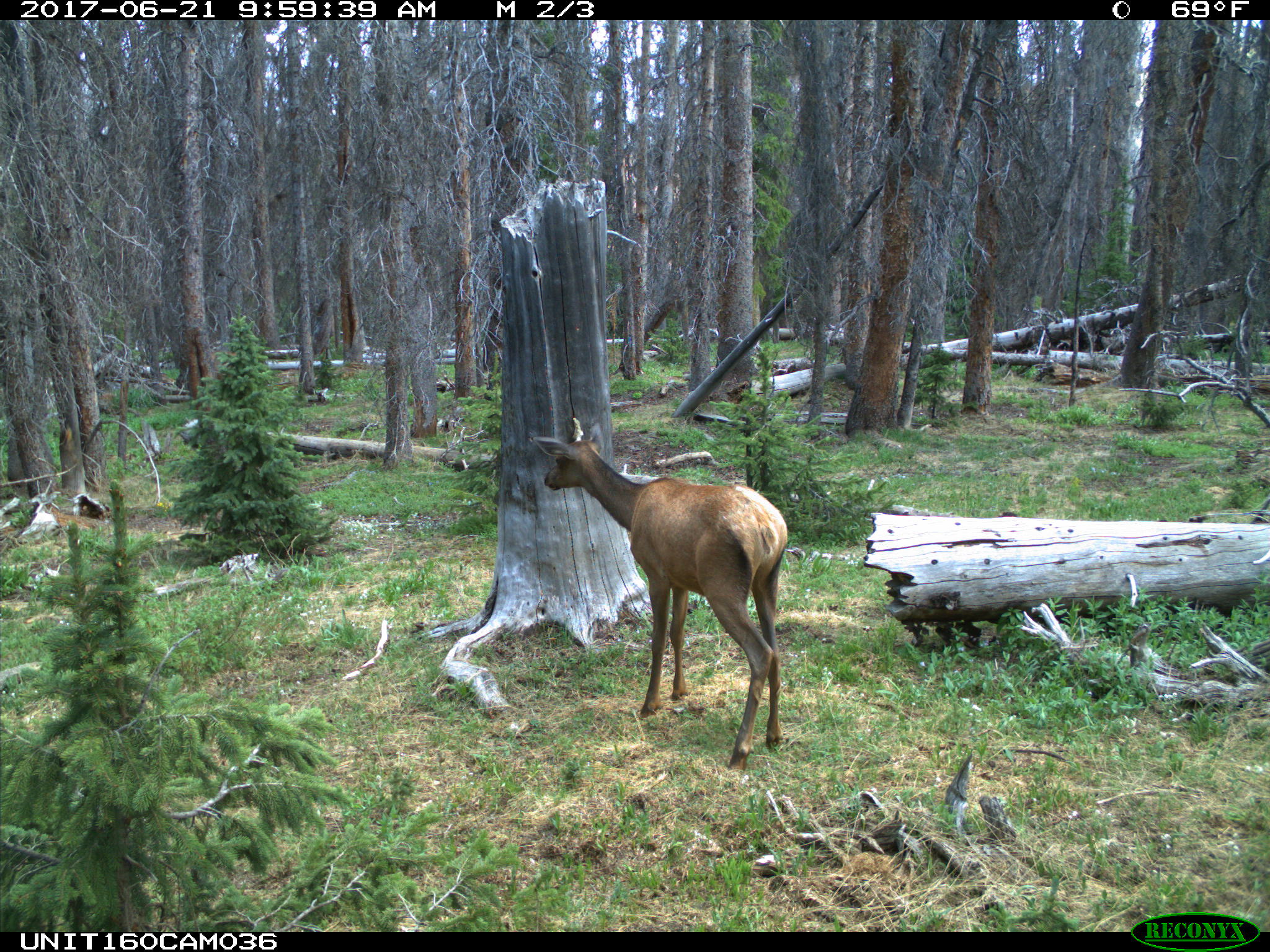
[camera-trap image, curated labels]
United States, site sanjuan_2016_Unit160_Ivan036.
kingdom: Animalia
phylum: Chordata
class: Mammalia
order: Artiodactyla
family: Cervidae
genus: Cervus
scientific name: Cervus elaphus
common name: red deer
Cervus elaphus (red deer).